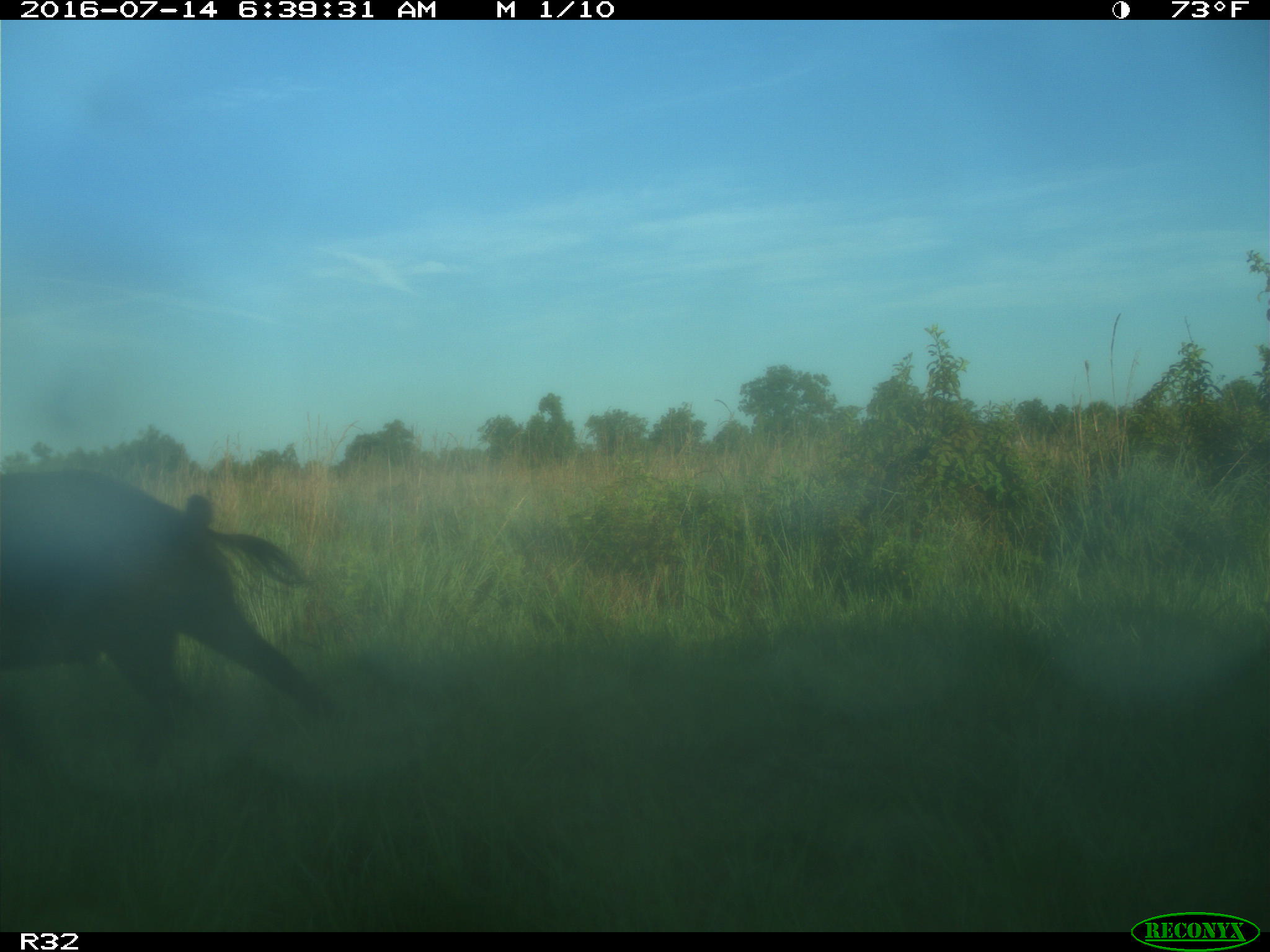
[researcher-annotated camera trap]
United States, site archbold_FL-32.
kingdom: Animalia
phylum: Chordata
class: Mammalia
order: Artiodactyla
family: Suidae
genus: Sus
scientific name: Sus scrofa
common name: wild boar